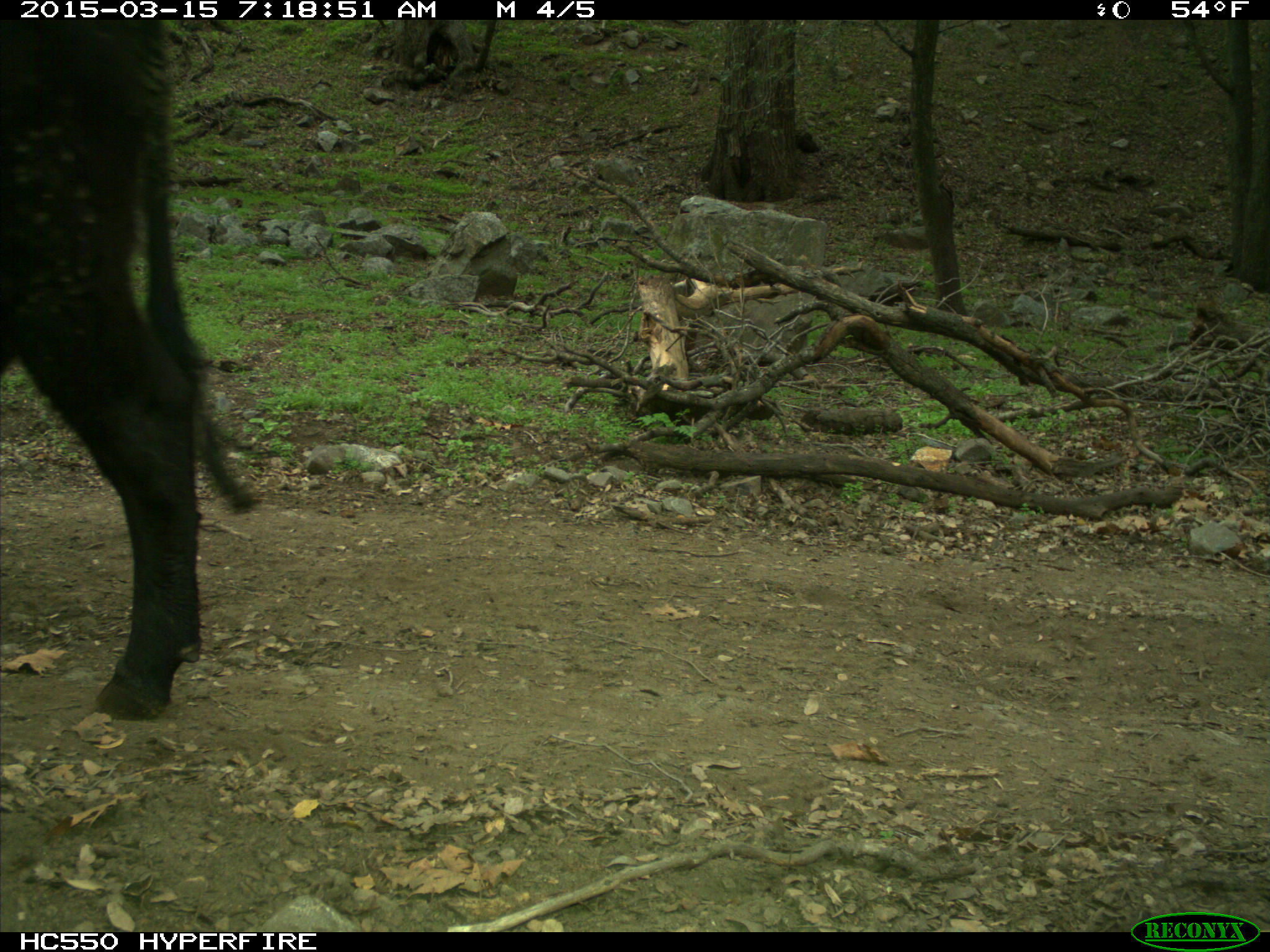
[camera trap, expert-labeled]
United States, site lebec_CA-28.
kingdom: Animalia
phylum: Chordata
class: Mammalia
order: Artiodactyla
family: Bovidae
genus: Bos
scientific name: Bos taurus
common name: domestic cow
Bos taurus (domestic cow).